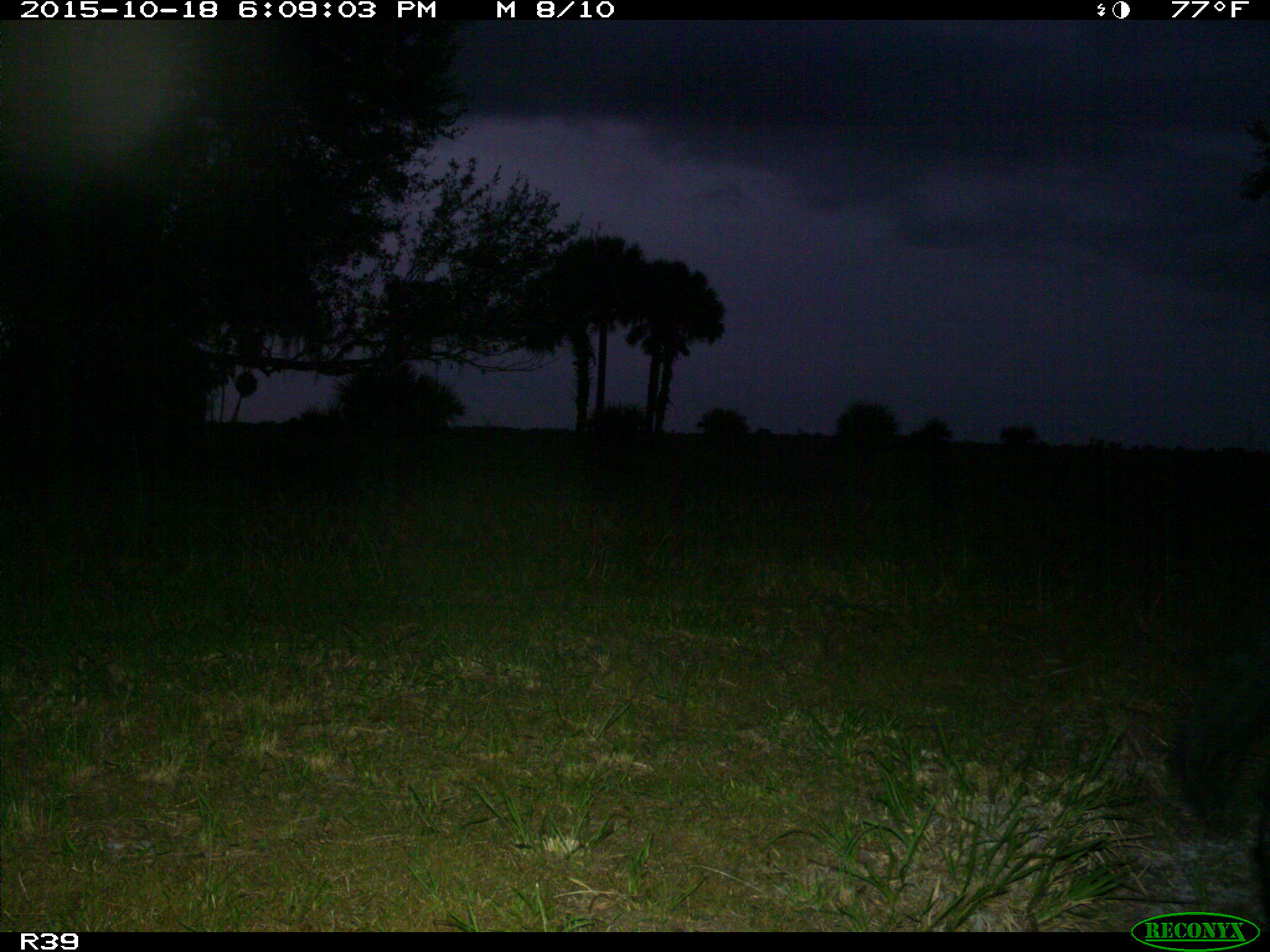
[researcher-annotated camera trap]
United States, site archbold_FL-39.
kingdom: Animalia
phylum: Chordata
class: Mammalia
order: Artiodactyla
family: Suidae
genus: Sus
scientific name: Sus scrofa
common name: wild boar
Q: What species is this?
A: Sus scrofa (wild boar).